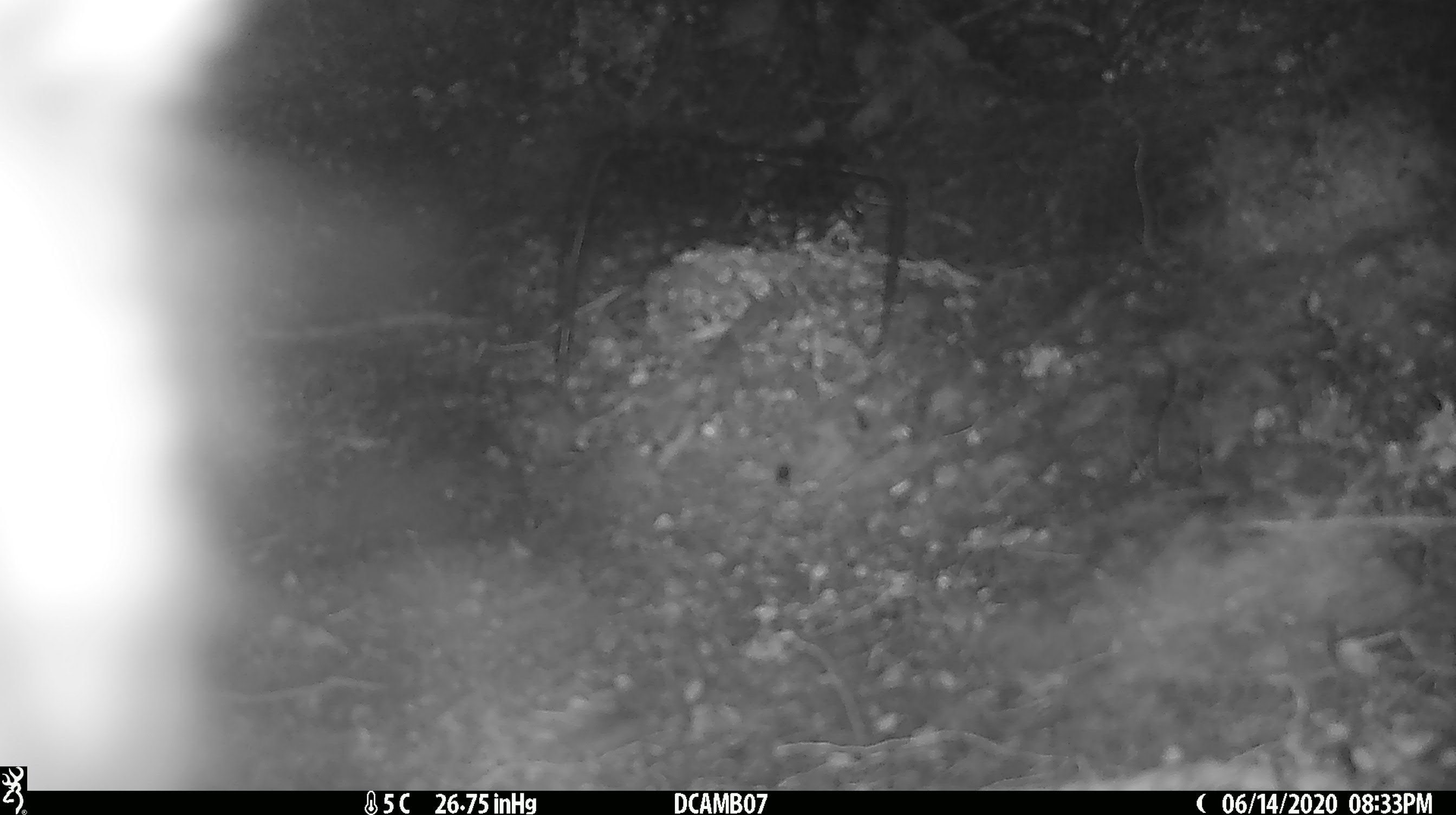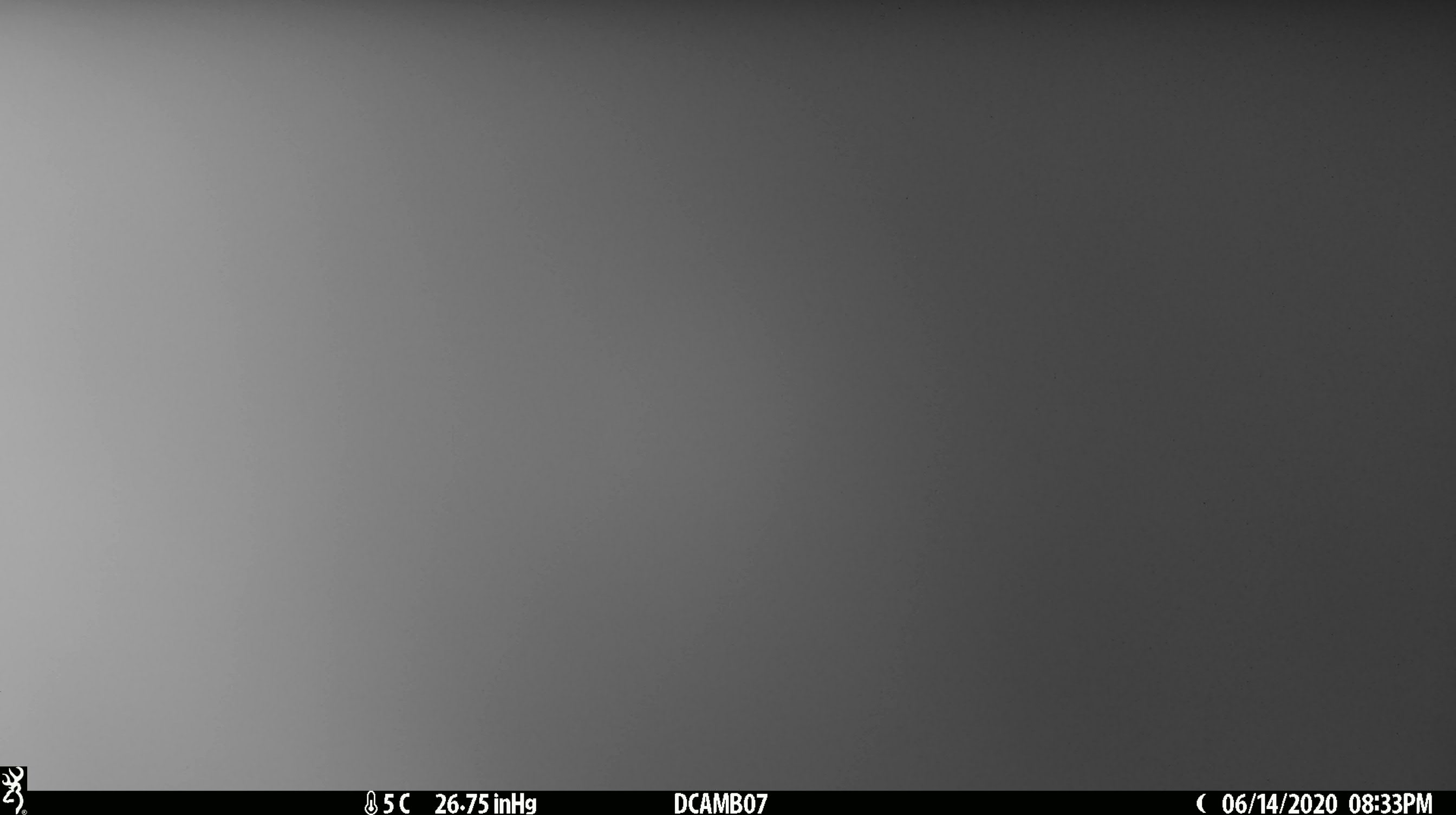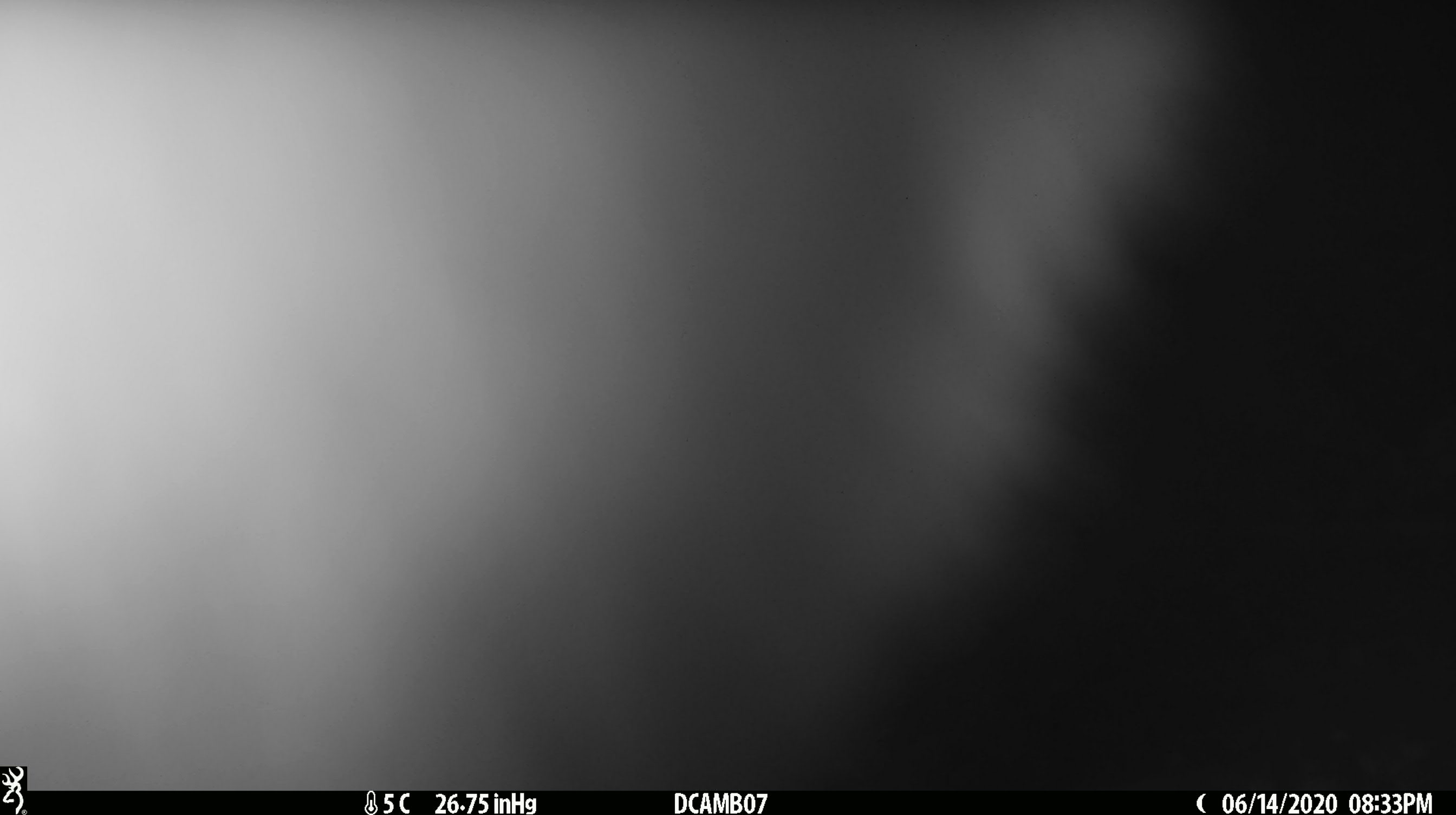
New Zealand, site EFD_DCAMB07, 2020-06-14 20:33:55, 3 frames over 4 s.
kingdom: Animalia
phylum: Chordata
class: Mammalia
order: Diprotodontia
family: Phalangeridae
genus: Trichosurus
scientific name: Trichosurus vulpecula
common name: common brushtail possum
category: possum